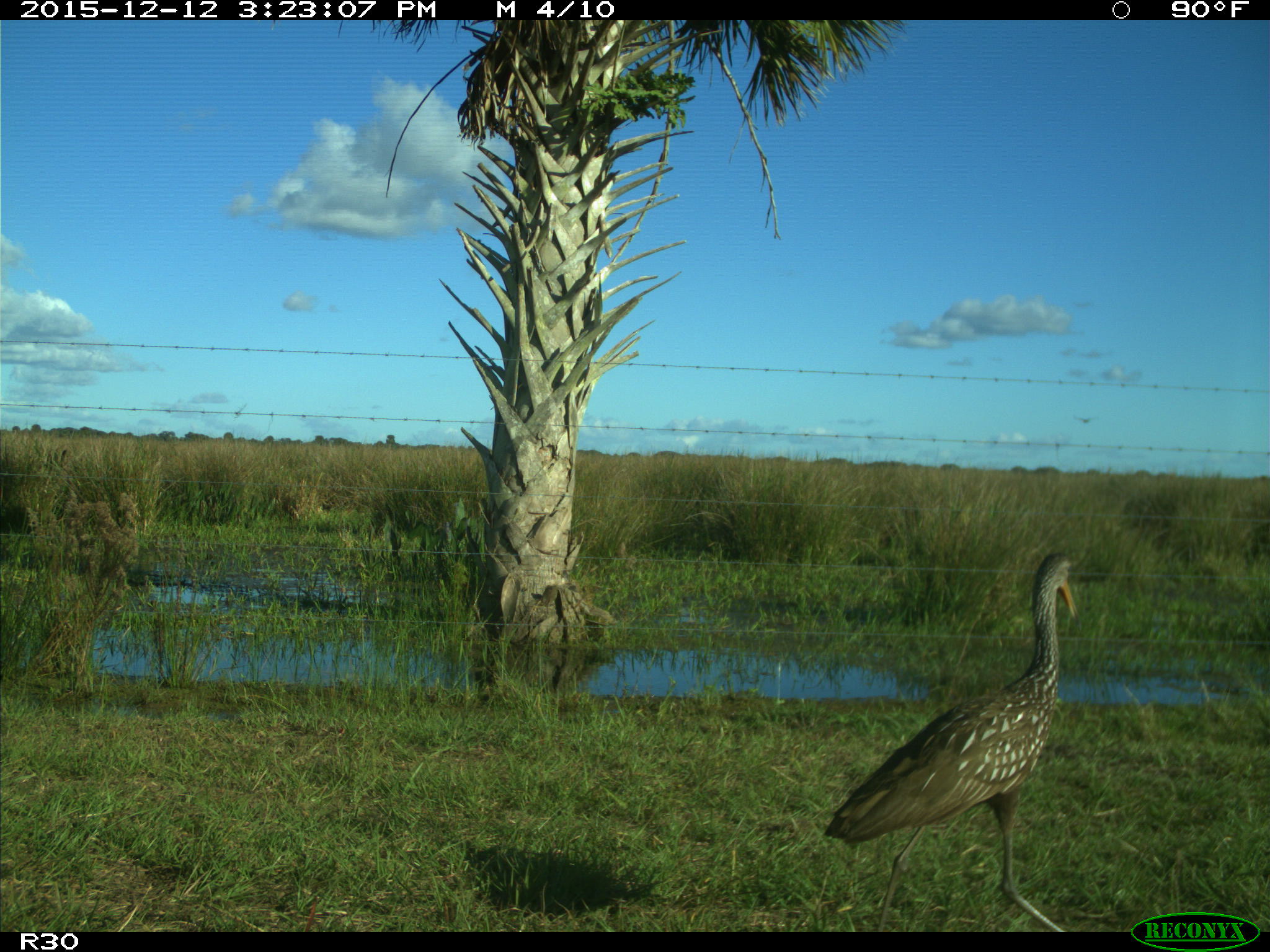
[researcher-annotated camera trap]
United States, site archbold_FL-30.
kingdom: Animalia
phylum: Chordata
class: Aves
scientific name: Aves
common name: birds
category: unidentified bird